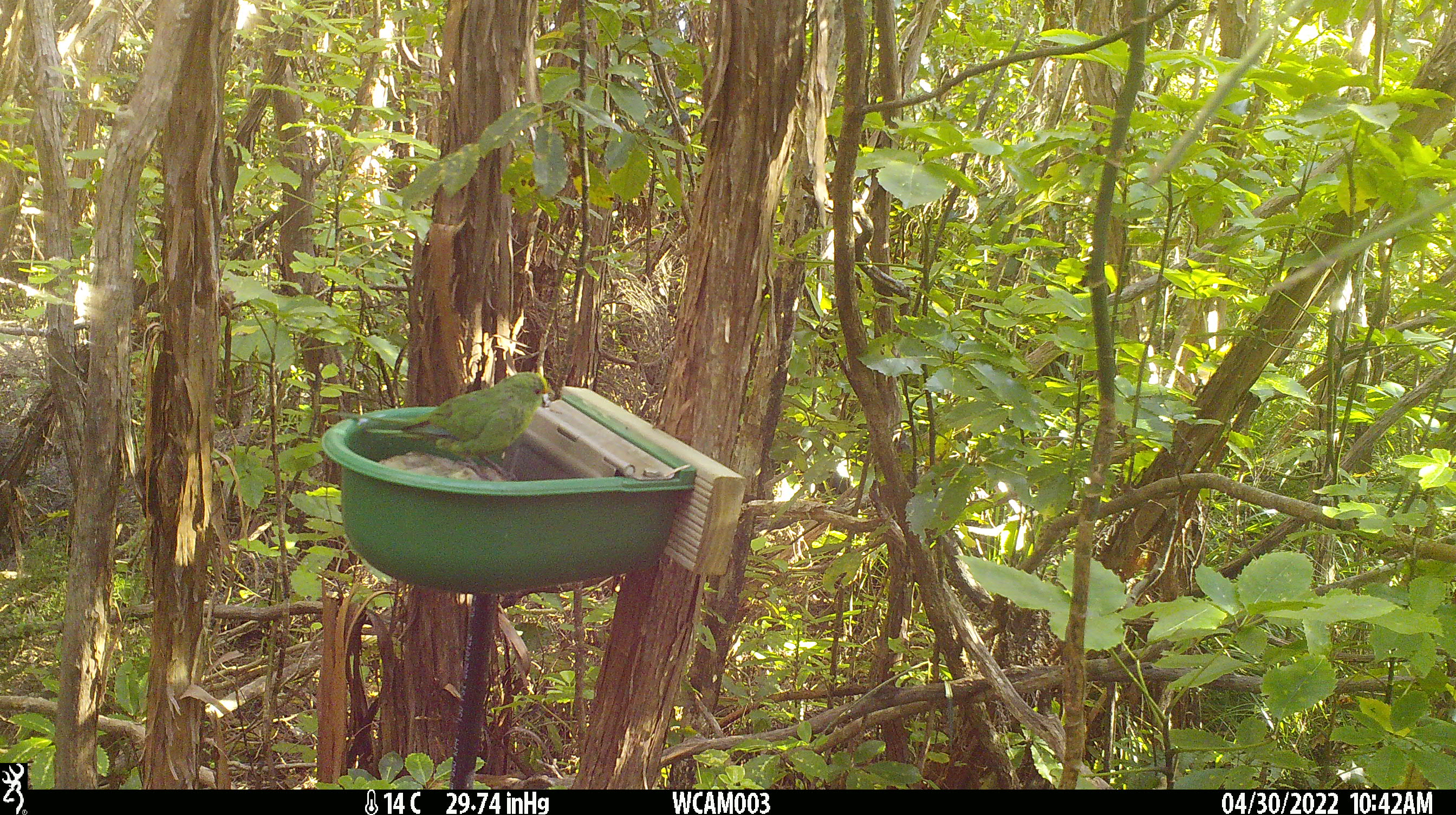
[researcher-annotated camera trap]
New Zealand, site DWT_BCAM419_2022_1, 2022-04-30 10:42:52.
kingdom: Animalia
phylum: Chordata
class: Aves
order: Psittaciformes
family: Psittaculidae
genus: Cyanoramphus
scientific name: Cyanoramphus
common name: parakeet